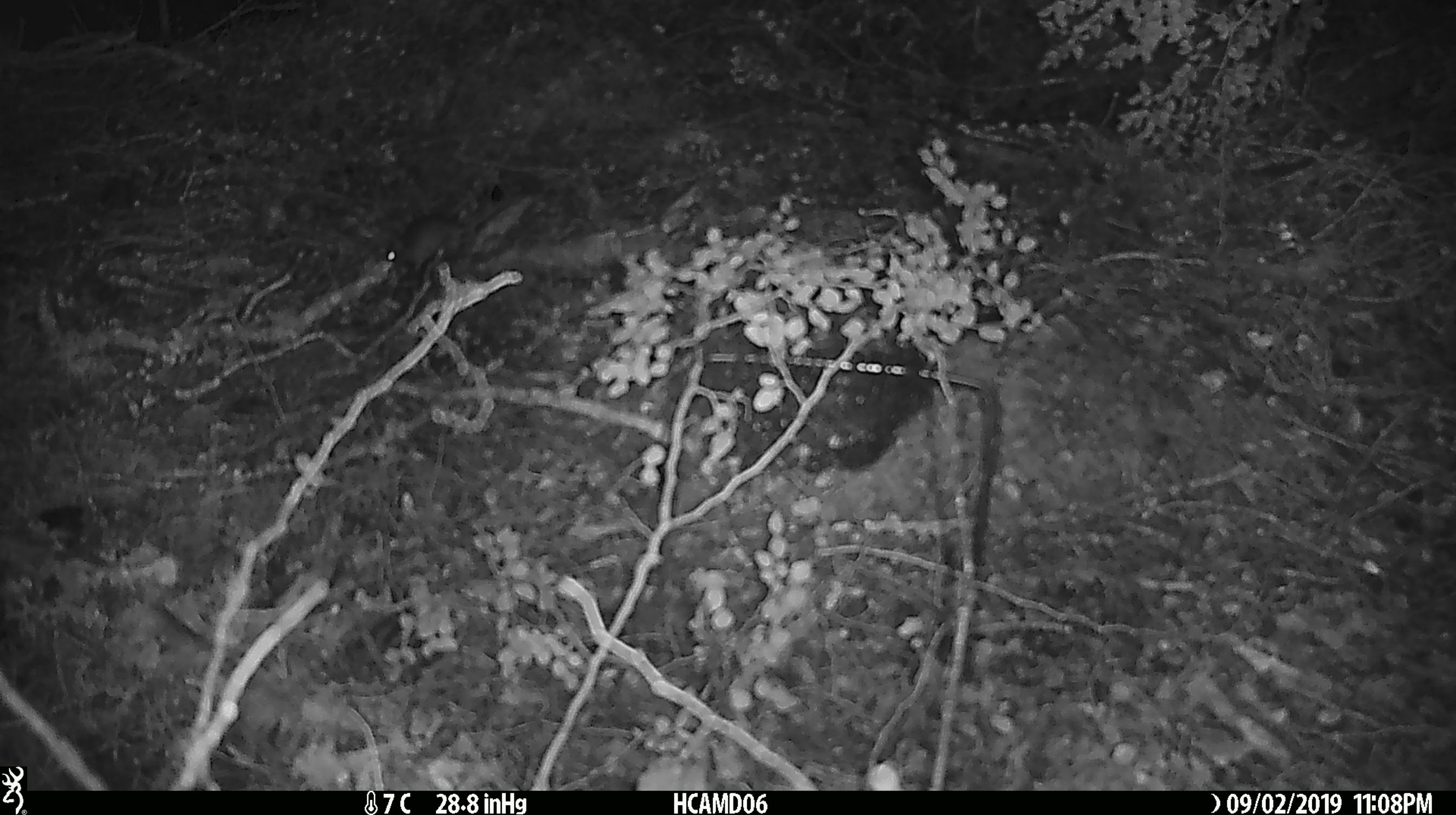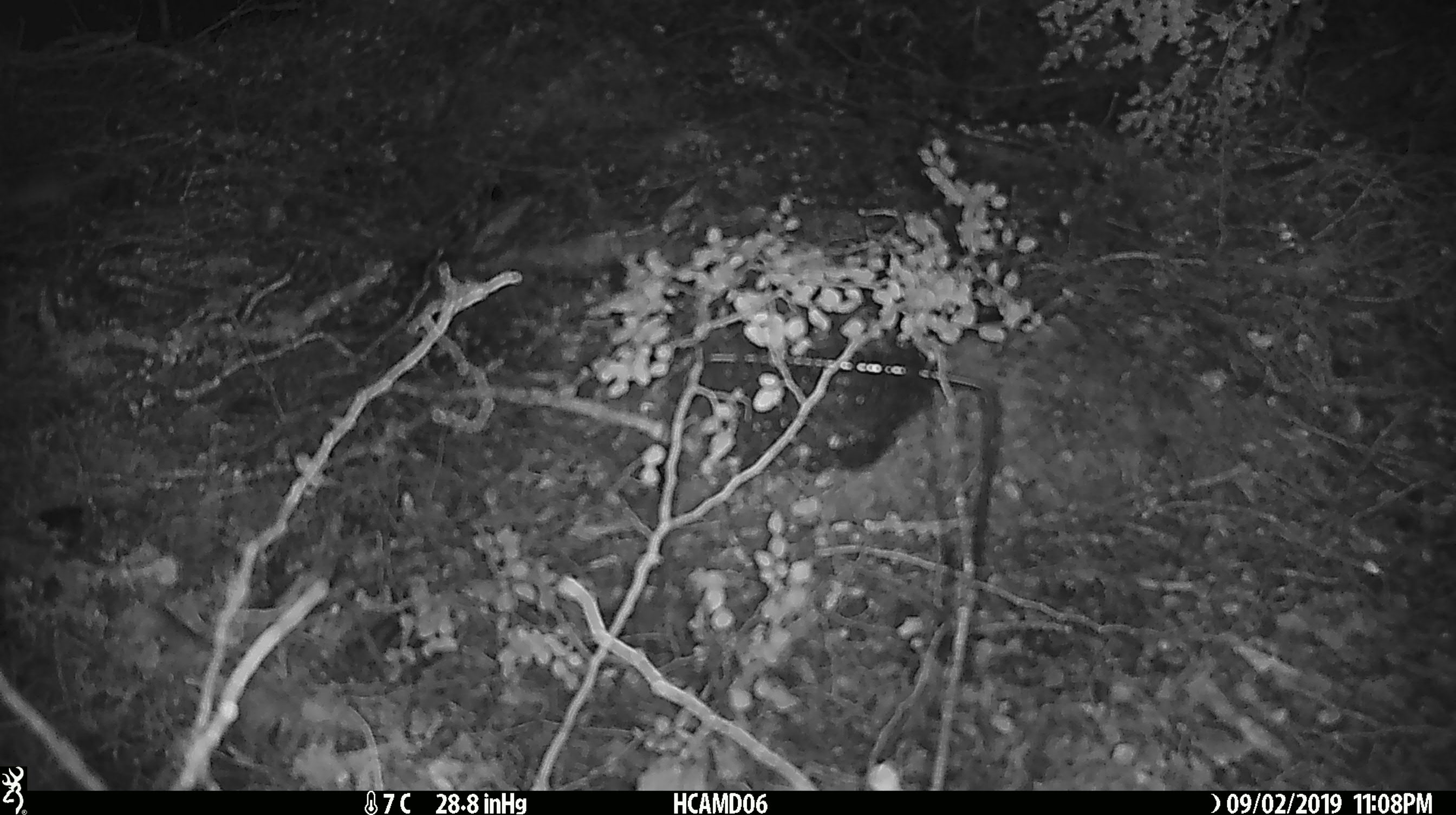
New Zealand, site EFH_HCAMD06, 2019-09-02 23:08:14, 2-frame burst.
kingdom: Animalia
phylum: Chordata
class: Mammalia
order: Rodentia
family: Muridae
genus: Mus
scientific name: Mus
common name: mouse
Mouse (Mus).